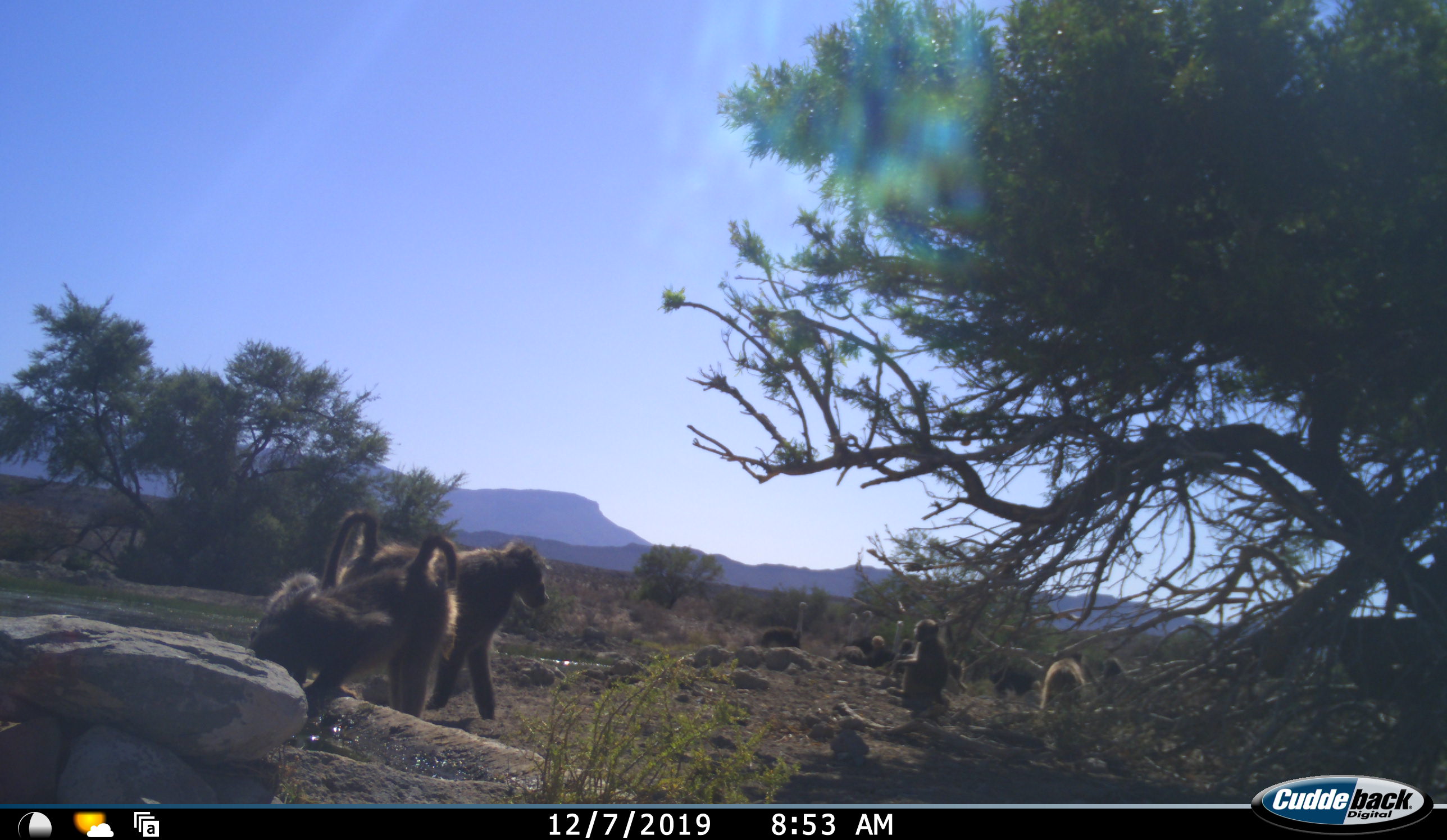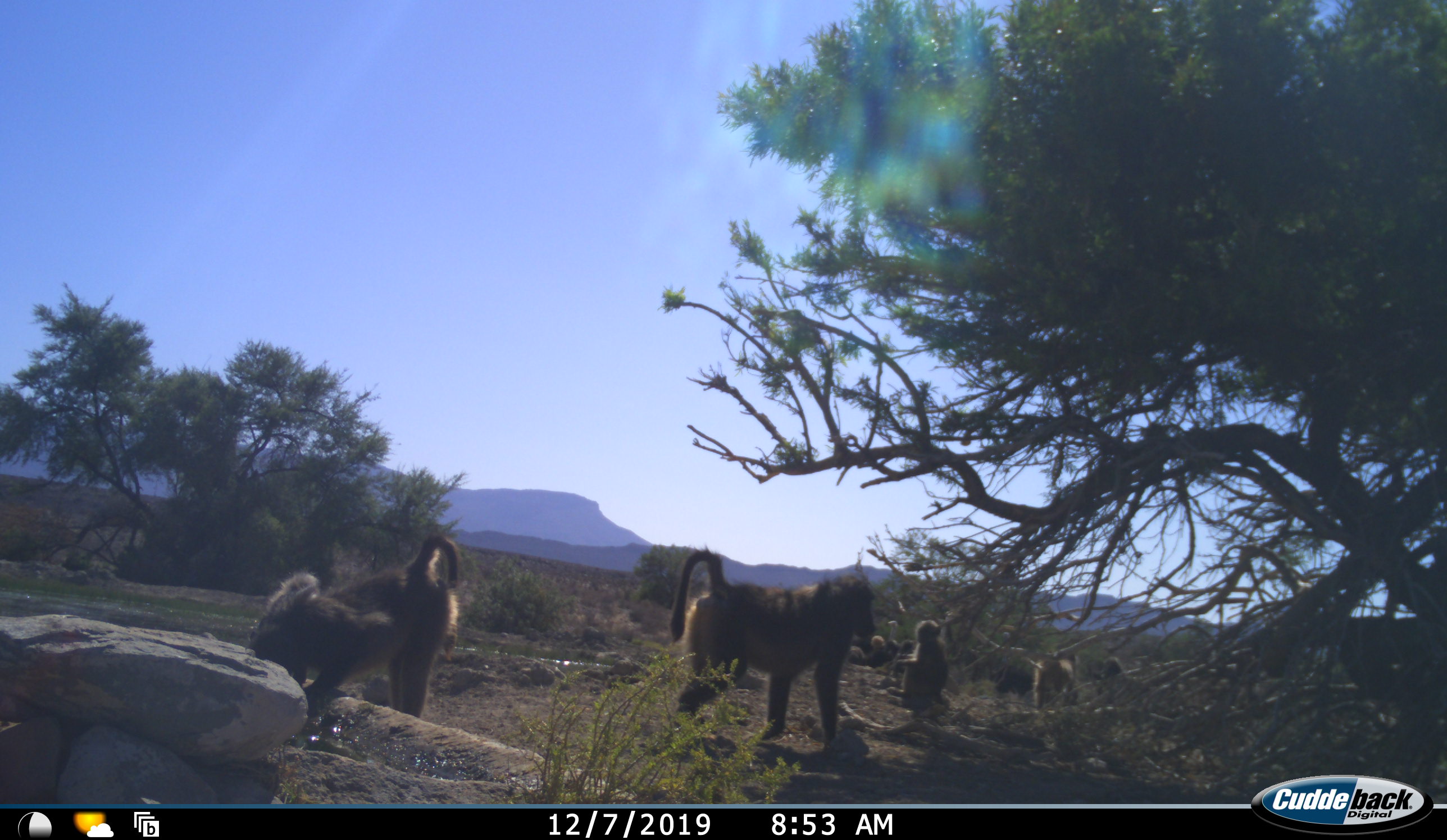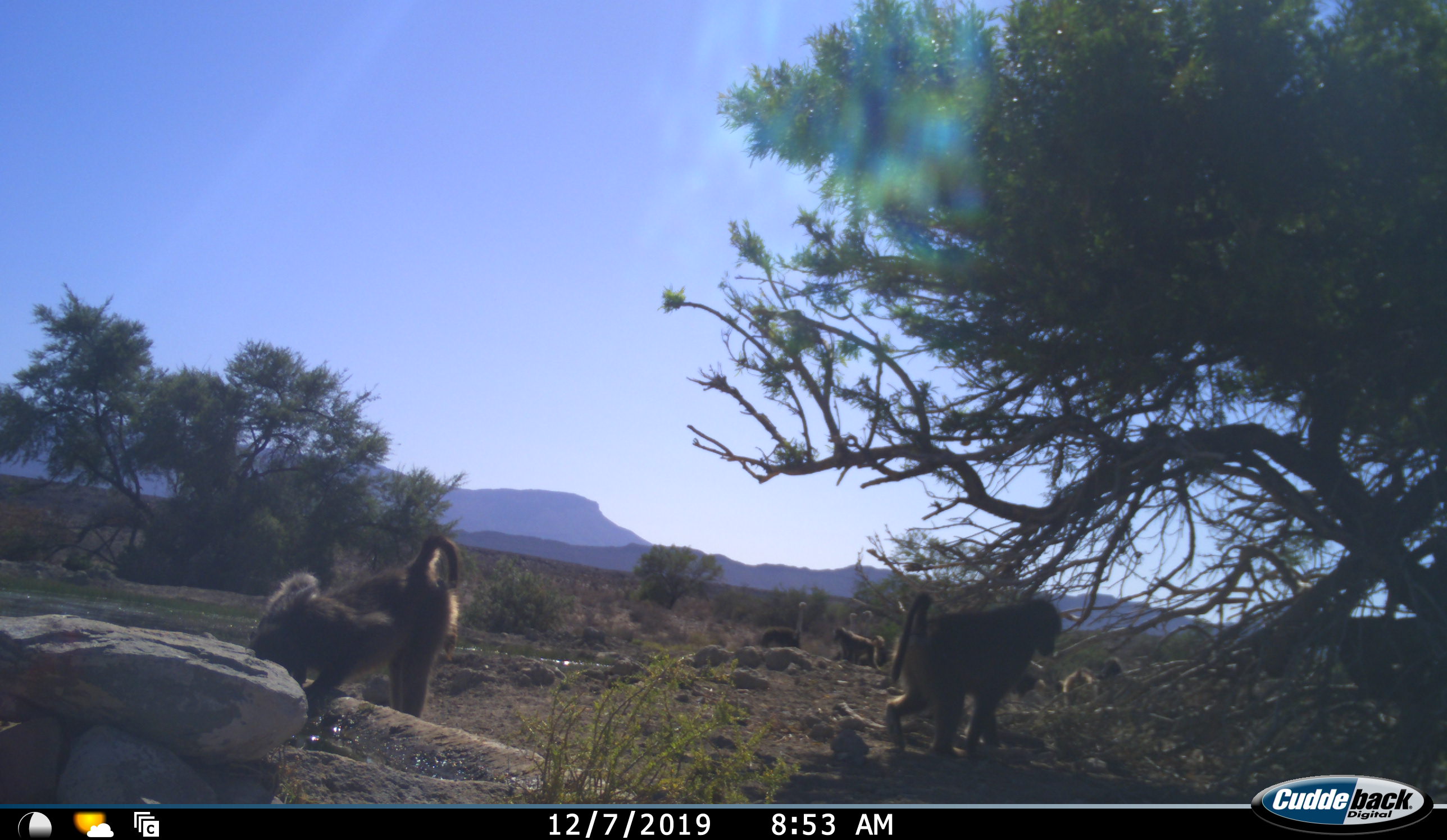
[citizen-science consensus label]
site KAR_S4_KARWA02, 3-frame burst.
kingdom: Animalia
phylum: Chordata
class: Mammalia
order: Primates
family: Cercopithecidae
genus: Papio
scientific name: Papio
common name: baboon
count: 7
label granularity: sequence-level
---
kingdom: Animalia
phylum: Chordata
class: Aves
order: Struthioniformes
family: Struthionidae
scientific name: Struthionidae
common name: ostrich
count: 4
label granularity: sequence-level